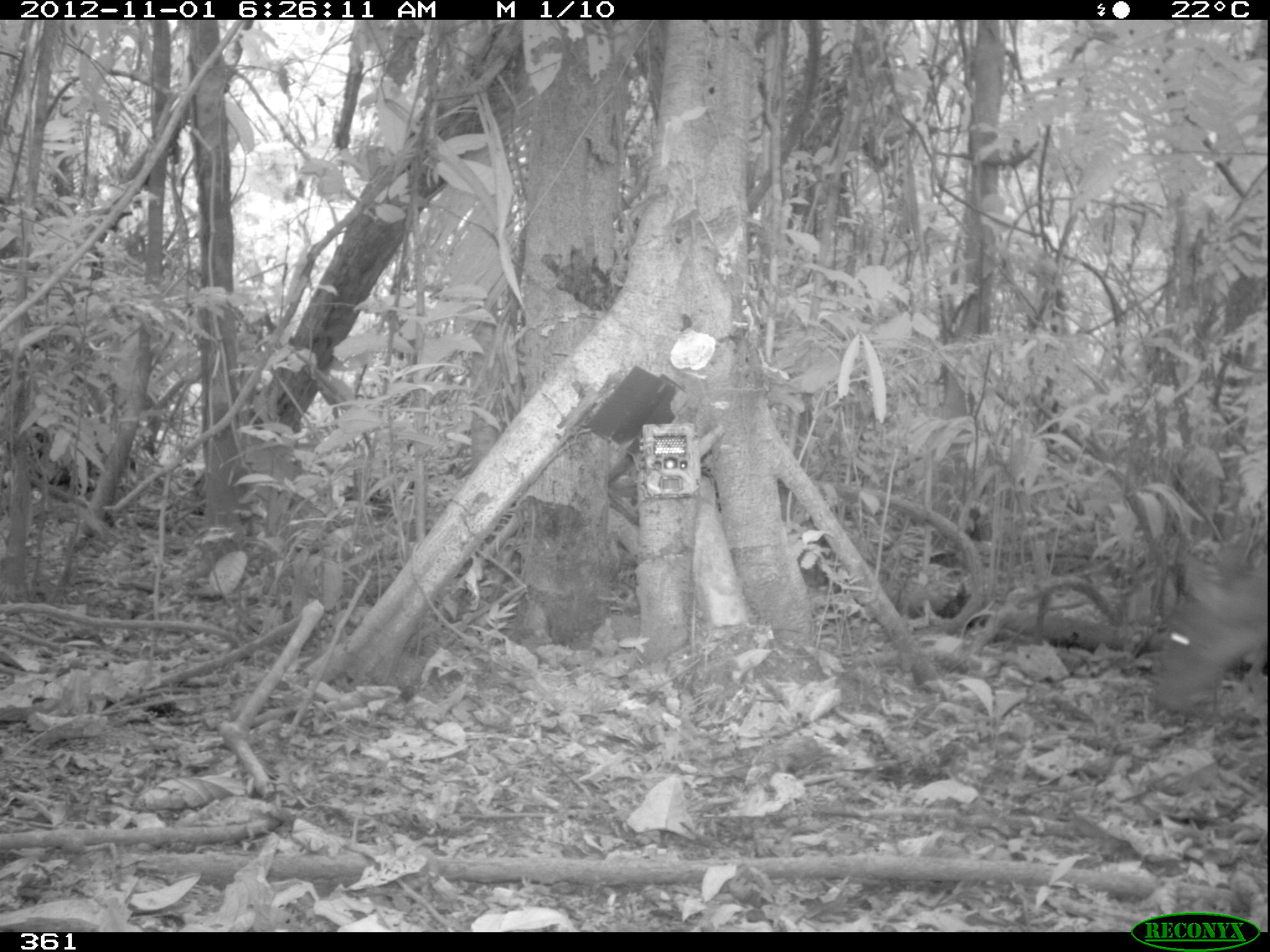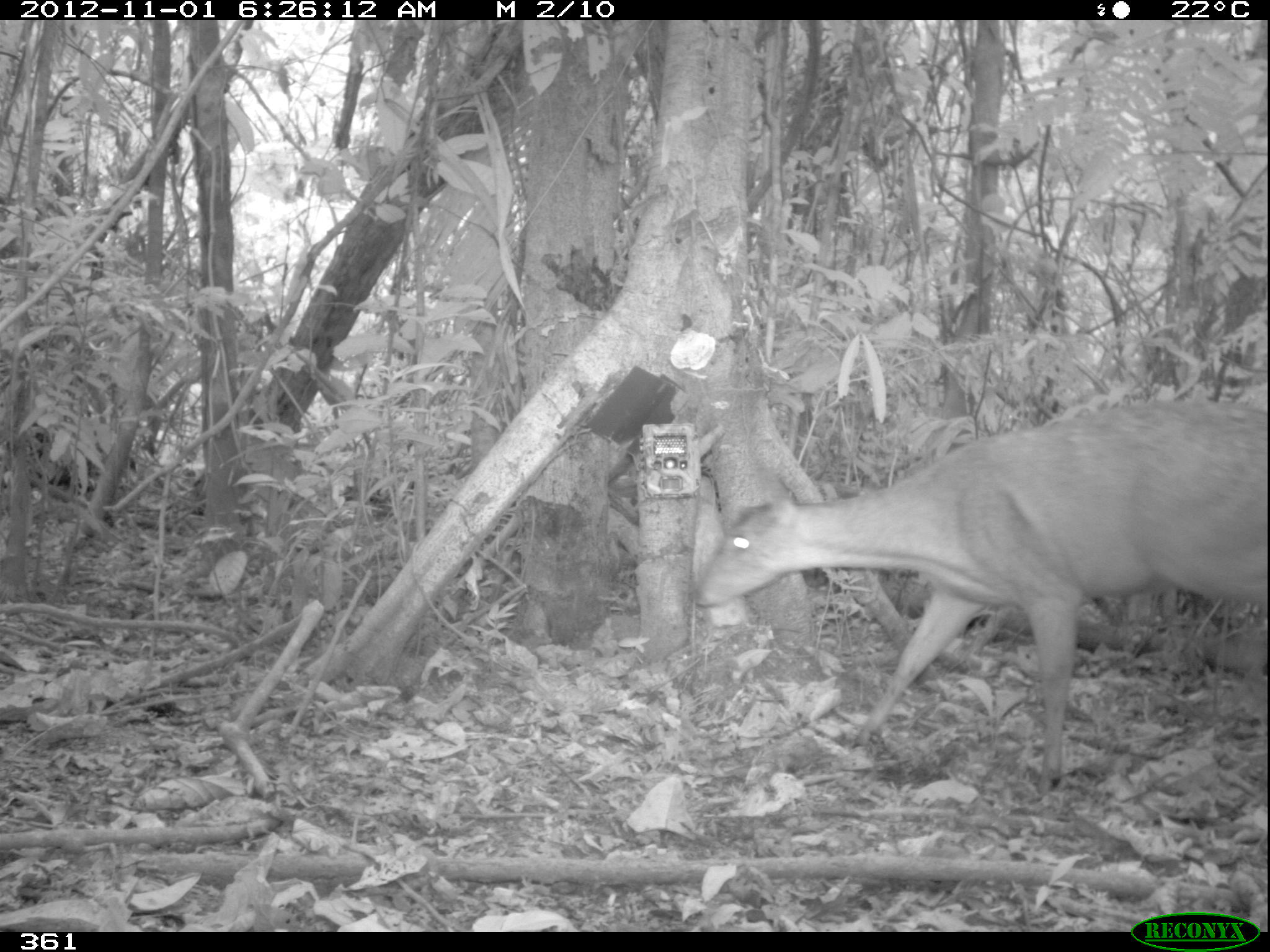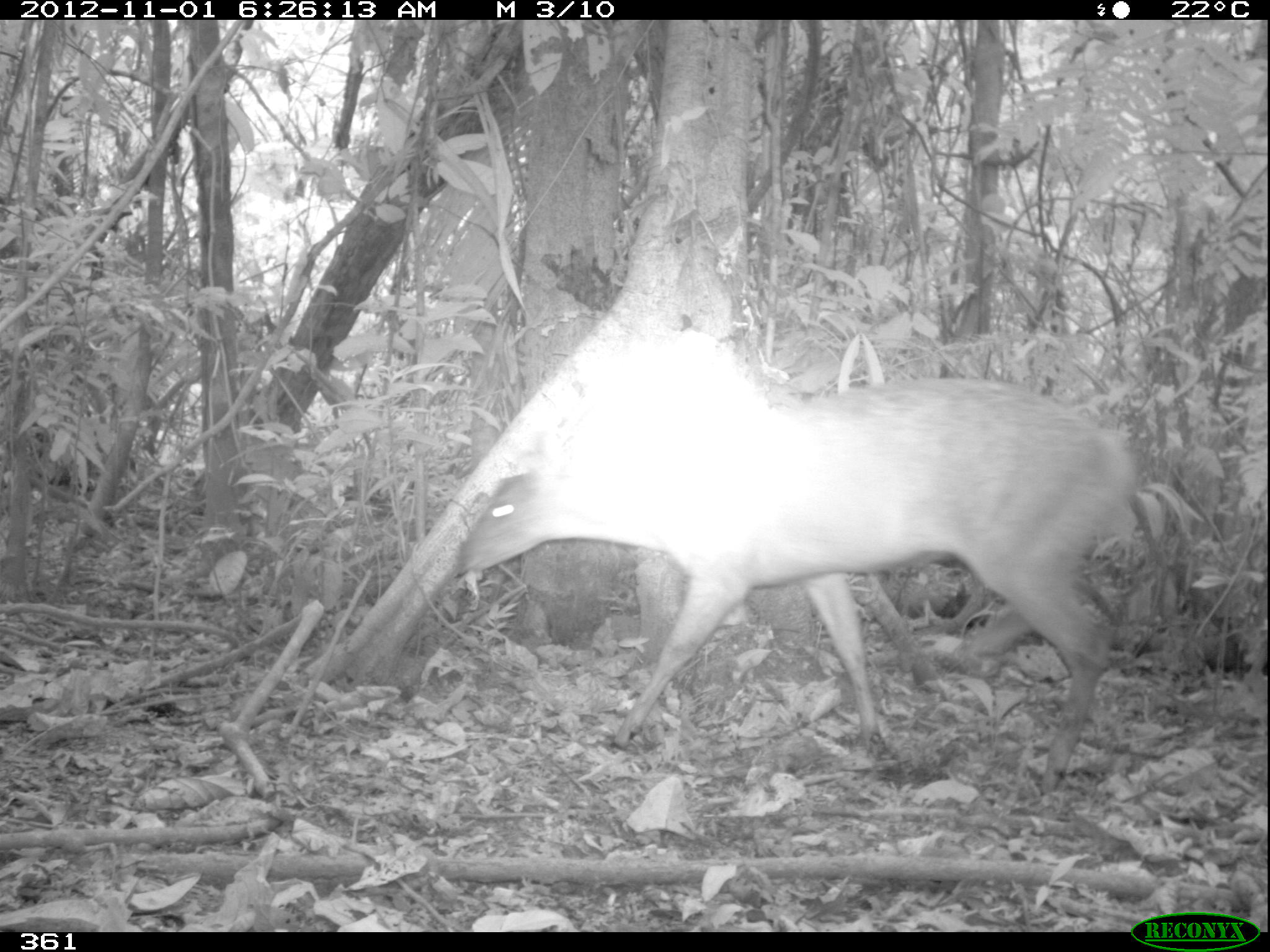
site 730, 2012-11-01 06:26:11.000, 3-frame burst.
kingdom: Animalia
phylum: Chordata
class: Mammalia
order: Artiodactyla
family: Cervidae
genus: Mazama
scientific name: Mazama americana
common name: red brocket